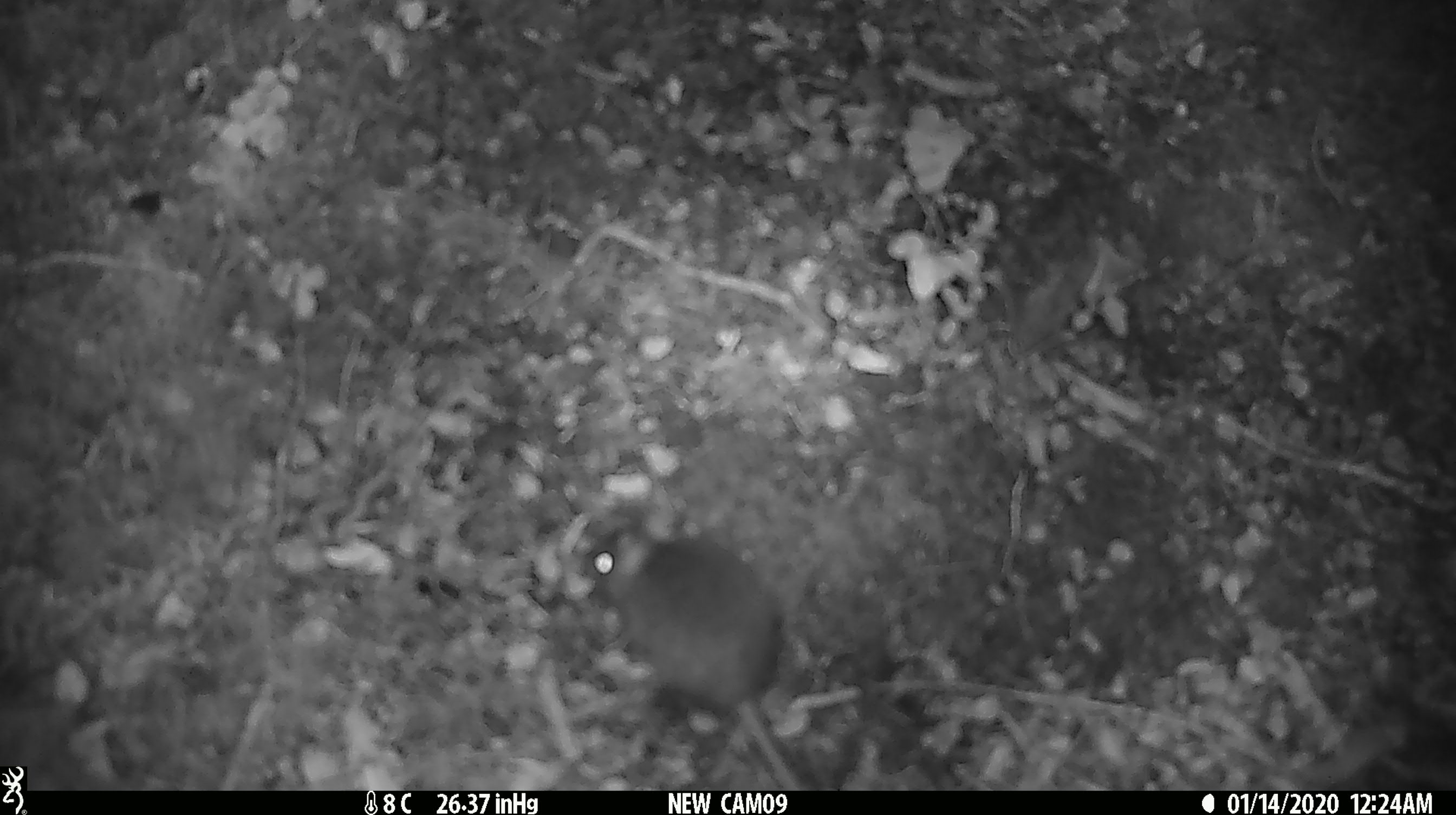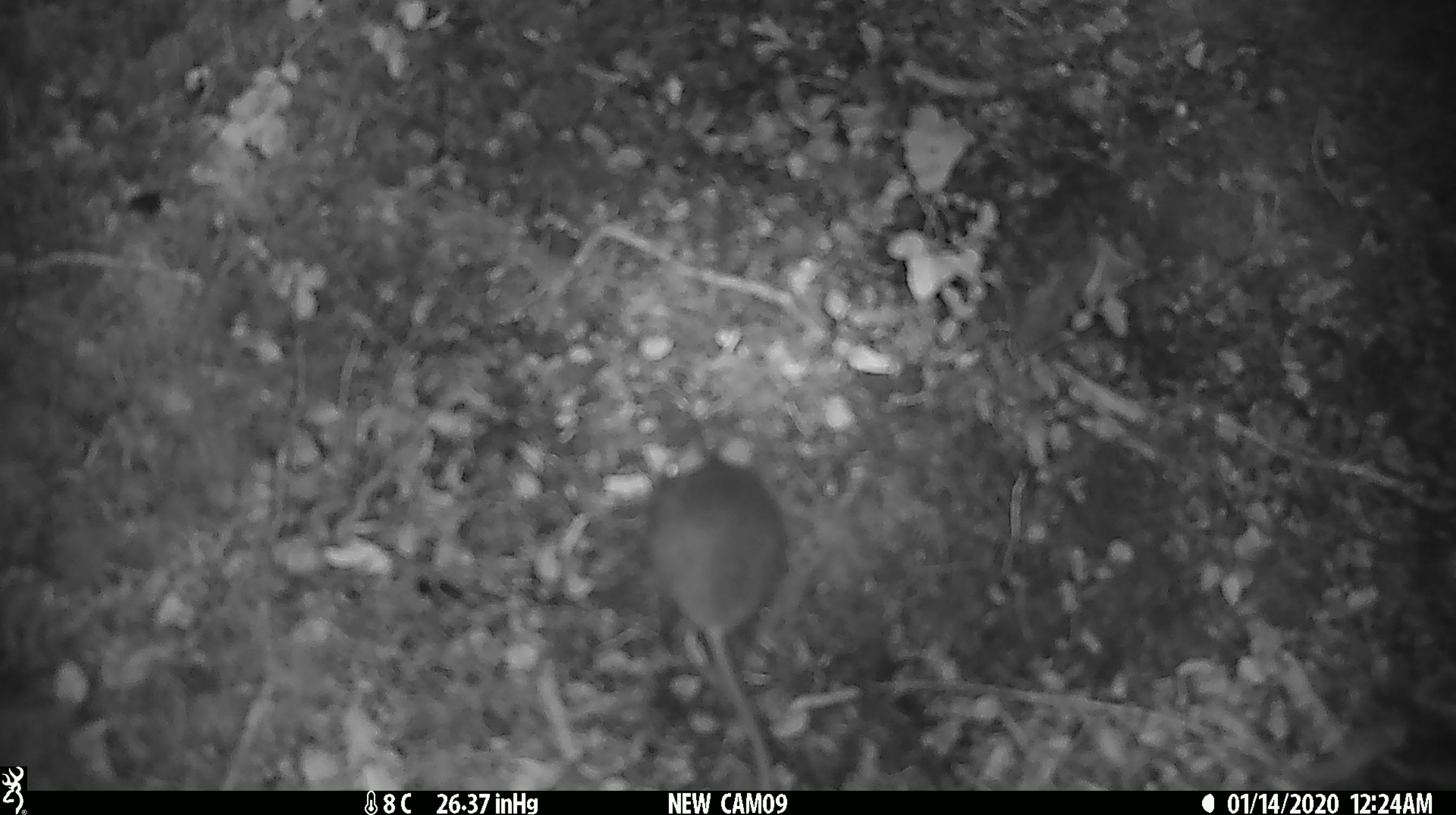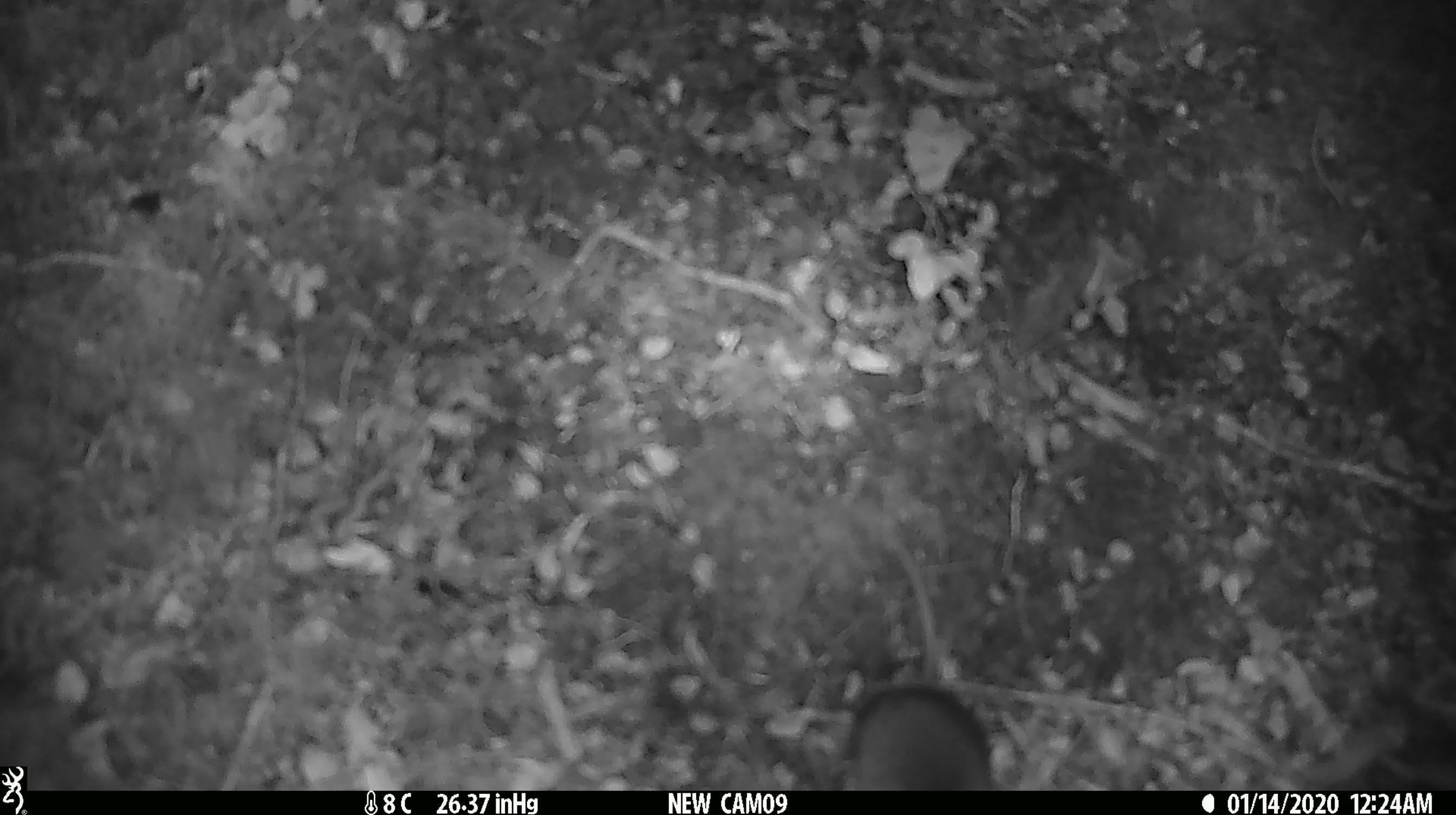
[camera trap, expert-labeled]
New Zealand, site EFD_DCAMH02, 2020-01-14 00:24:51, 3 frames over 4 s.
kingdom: Animalia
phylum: Chordata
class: Mammalia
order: Rodentia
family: Muridae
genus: Mus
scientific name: Mus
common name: mouse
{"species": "mouse (Mus)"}